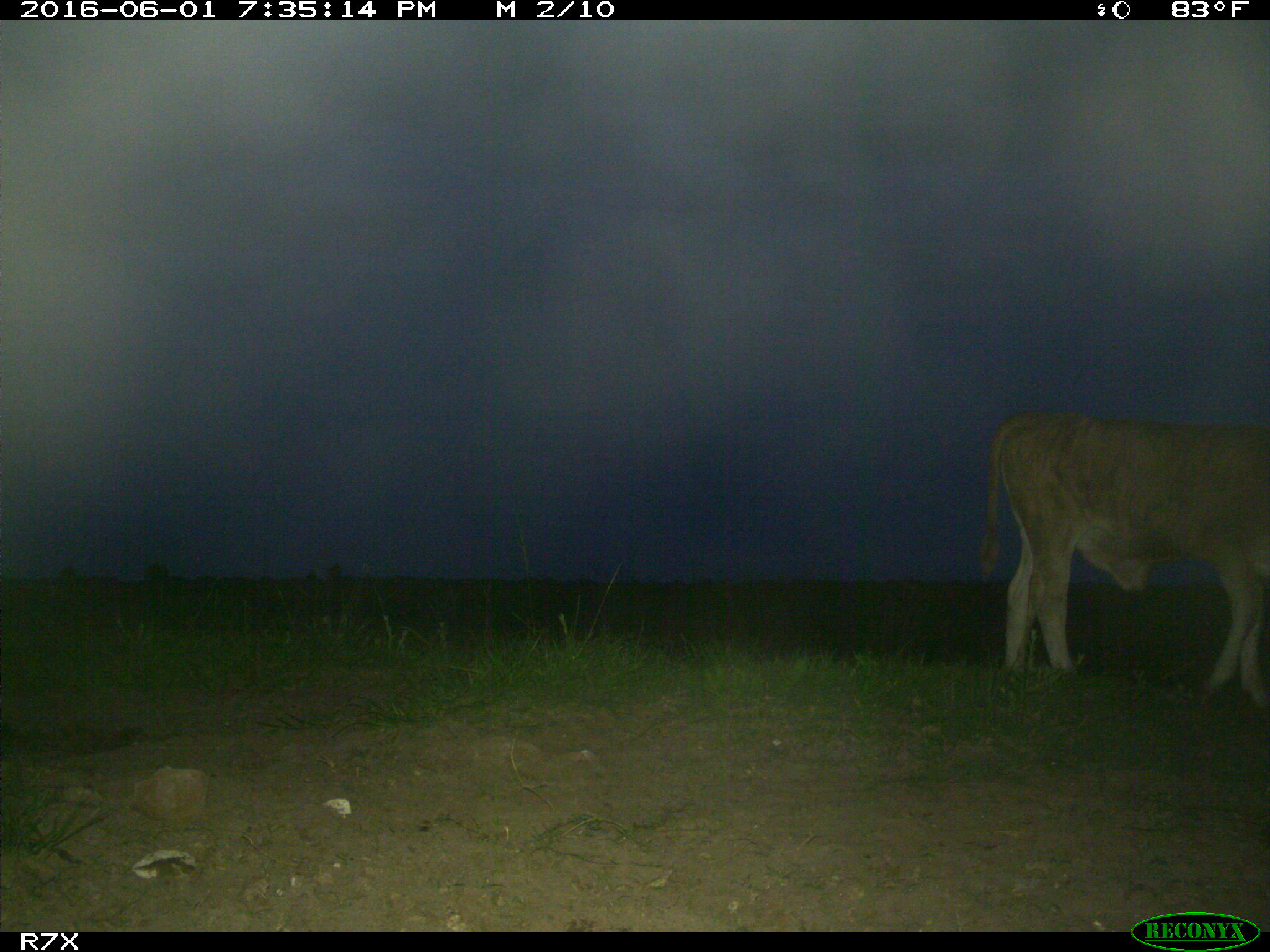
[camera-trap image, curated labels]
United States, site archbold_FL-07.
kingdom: Animalia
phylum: Chordata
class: Mammalia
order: Artiodactyla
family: Bovidae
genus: Bos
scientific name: Bos taurus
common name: domestic cow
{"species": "Bos taurus (domestic cow)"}